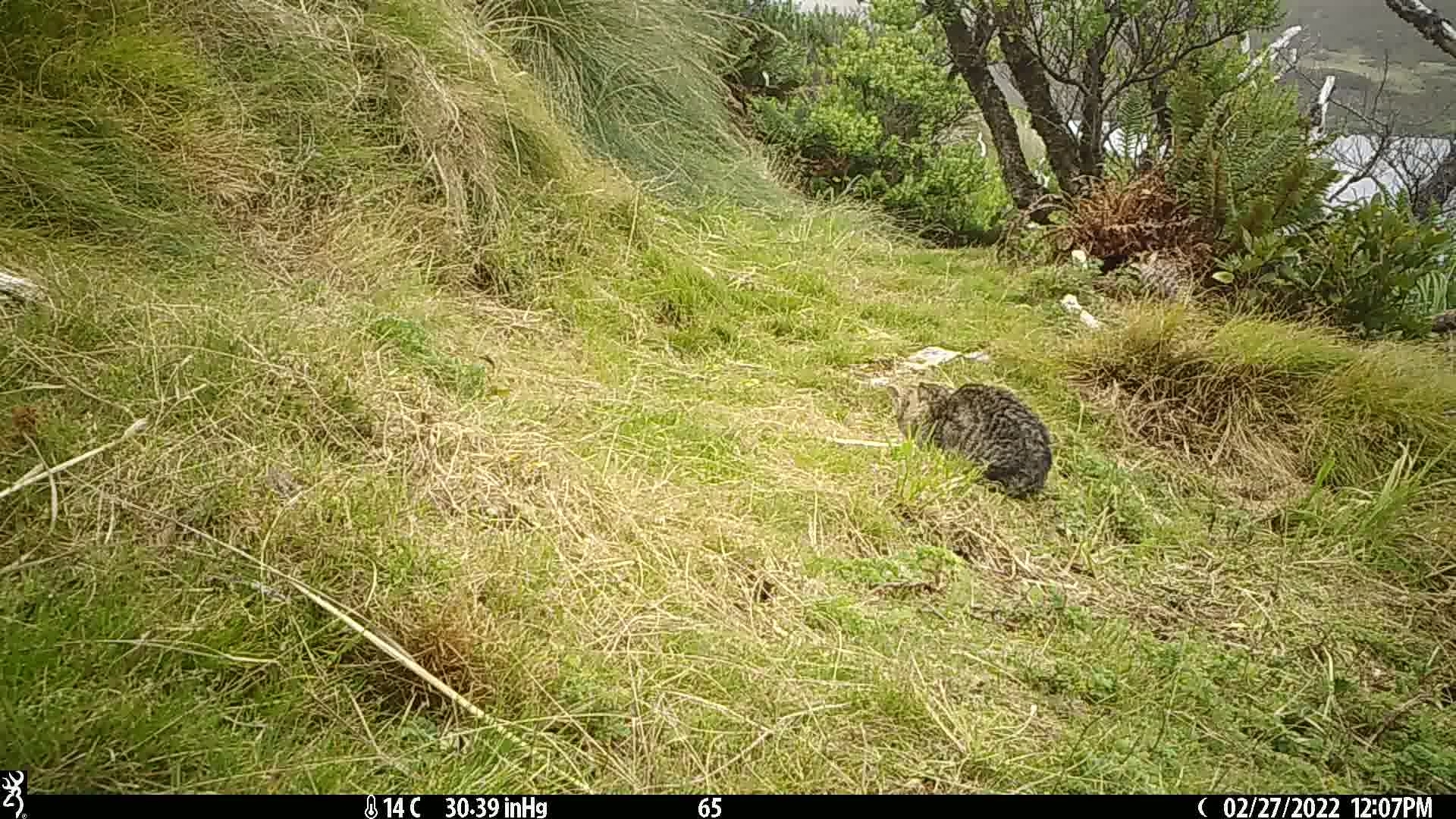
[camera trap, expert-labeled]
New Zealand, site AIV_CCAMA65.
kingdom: Animalia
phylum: Chordata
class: Mammalia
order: Carnivora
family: Felidae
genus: Felis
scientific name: Felis catus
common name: domestic cat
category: cat